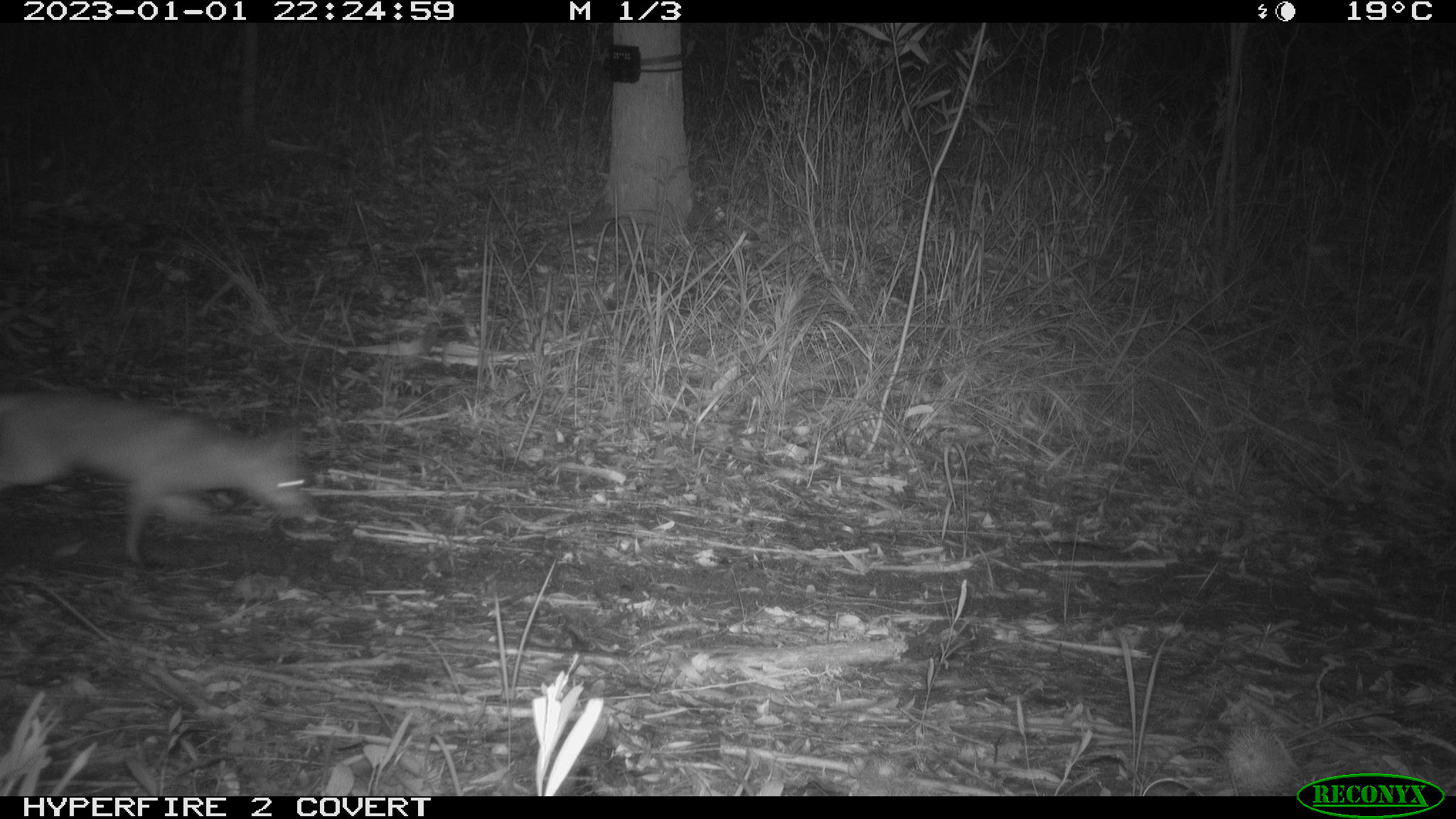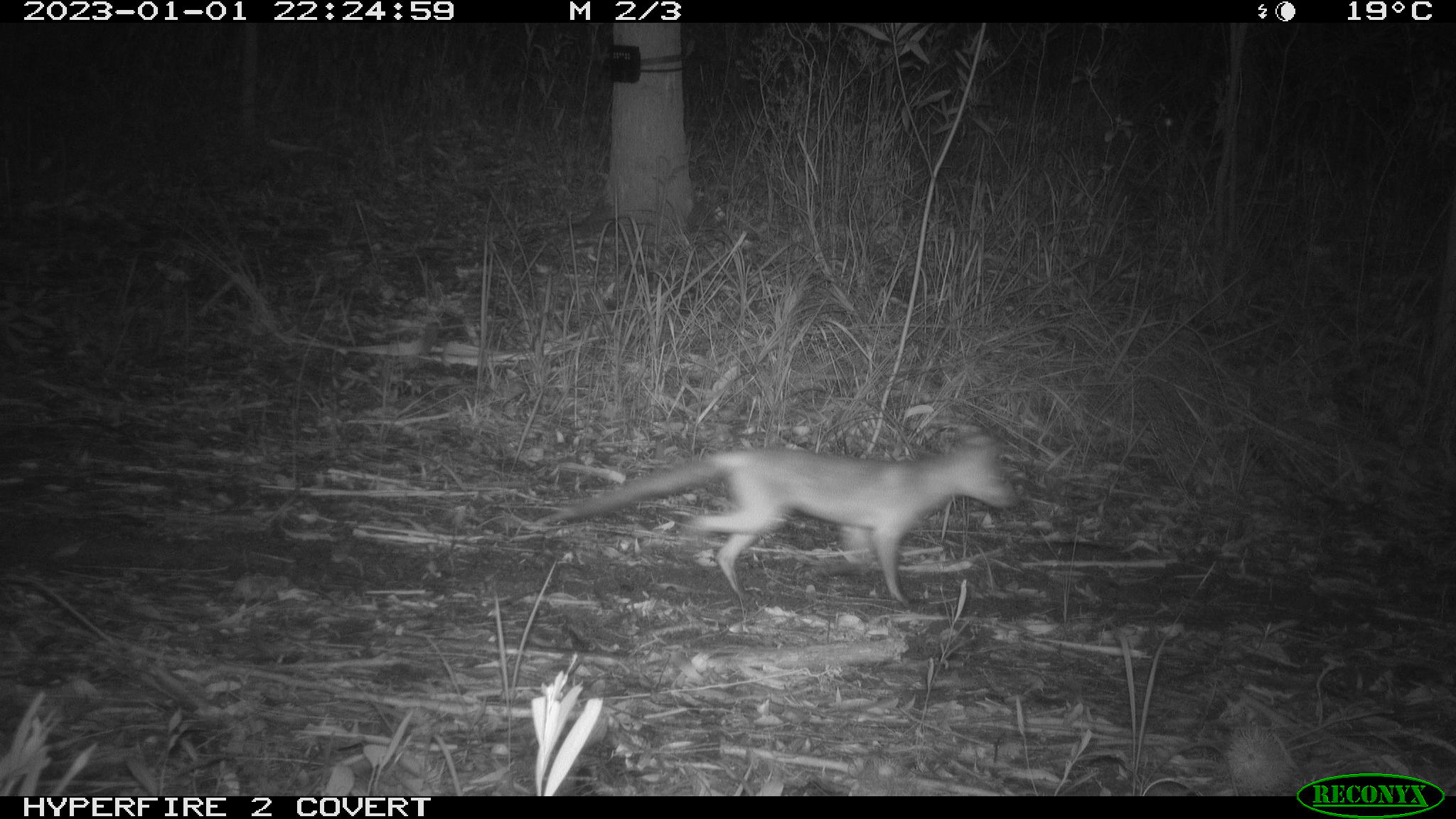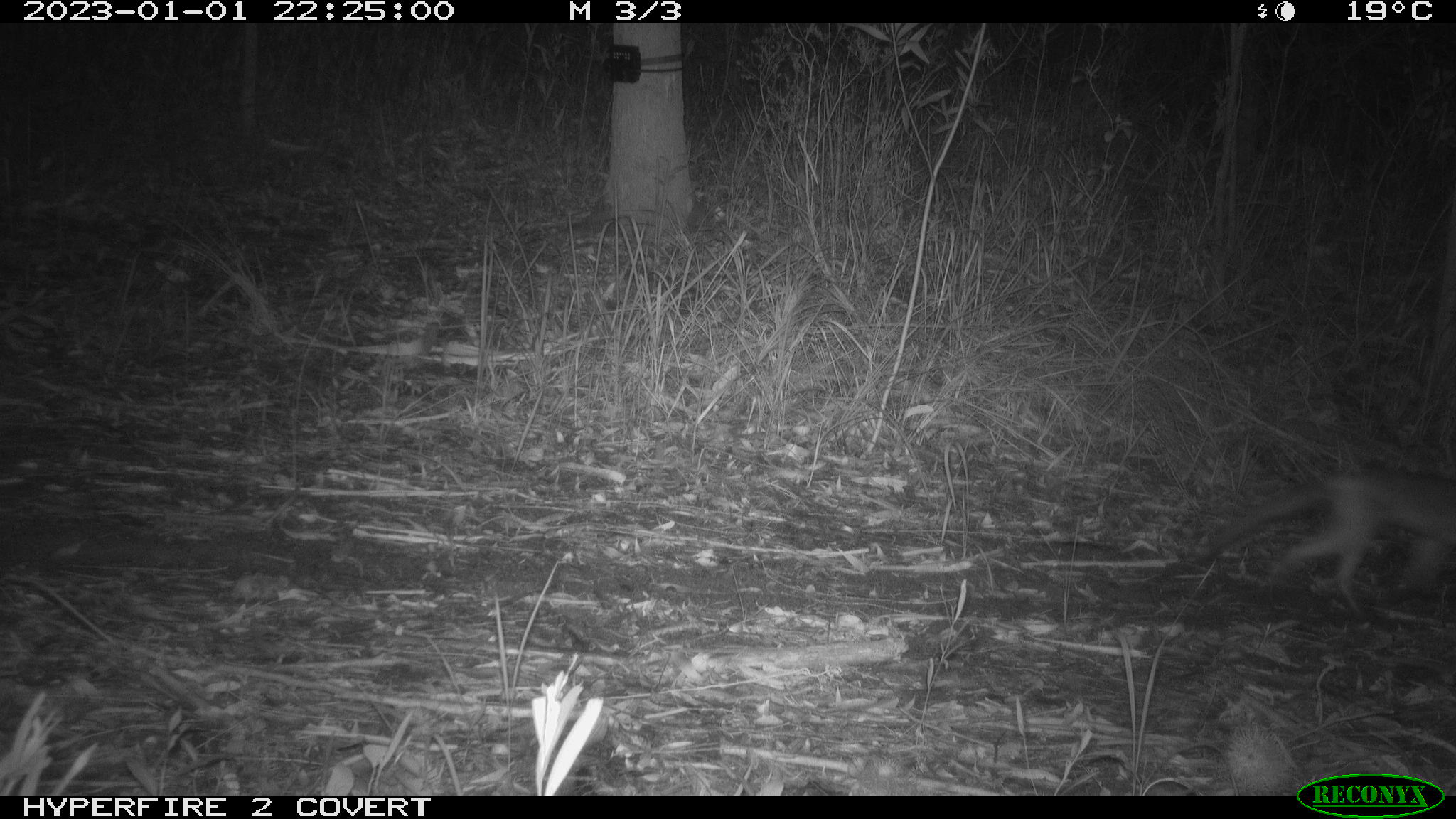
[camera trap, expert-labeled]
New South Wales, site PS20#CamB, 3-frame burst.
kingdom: Animalia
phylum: Chordata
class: Mammalia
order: Carnivora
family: Canidae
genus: Vulpes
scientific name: Vulpes vulpes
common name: red fox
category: fox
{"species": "fox (red fox) (Vulpes vulpes)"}